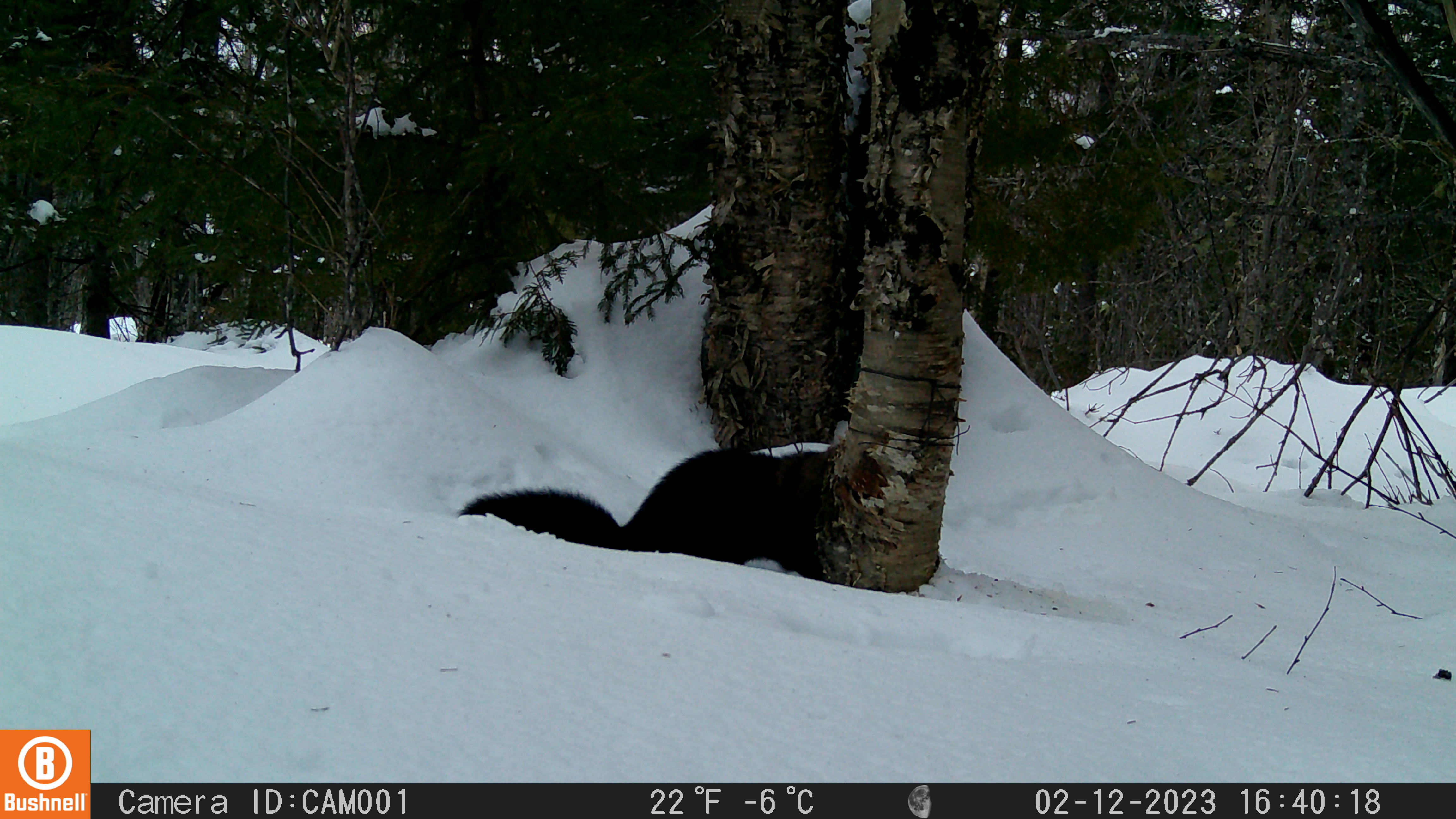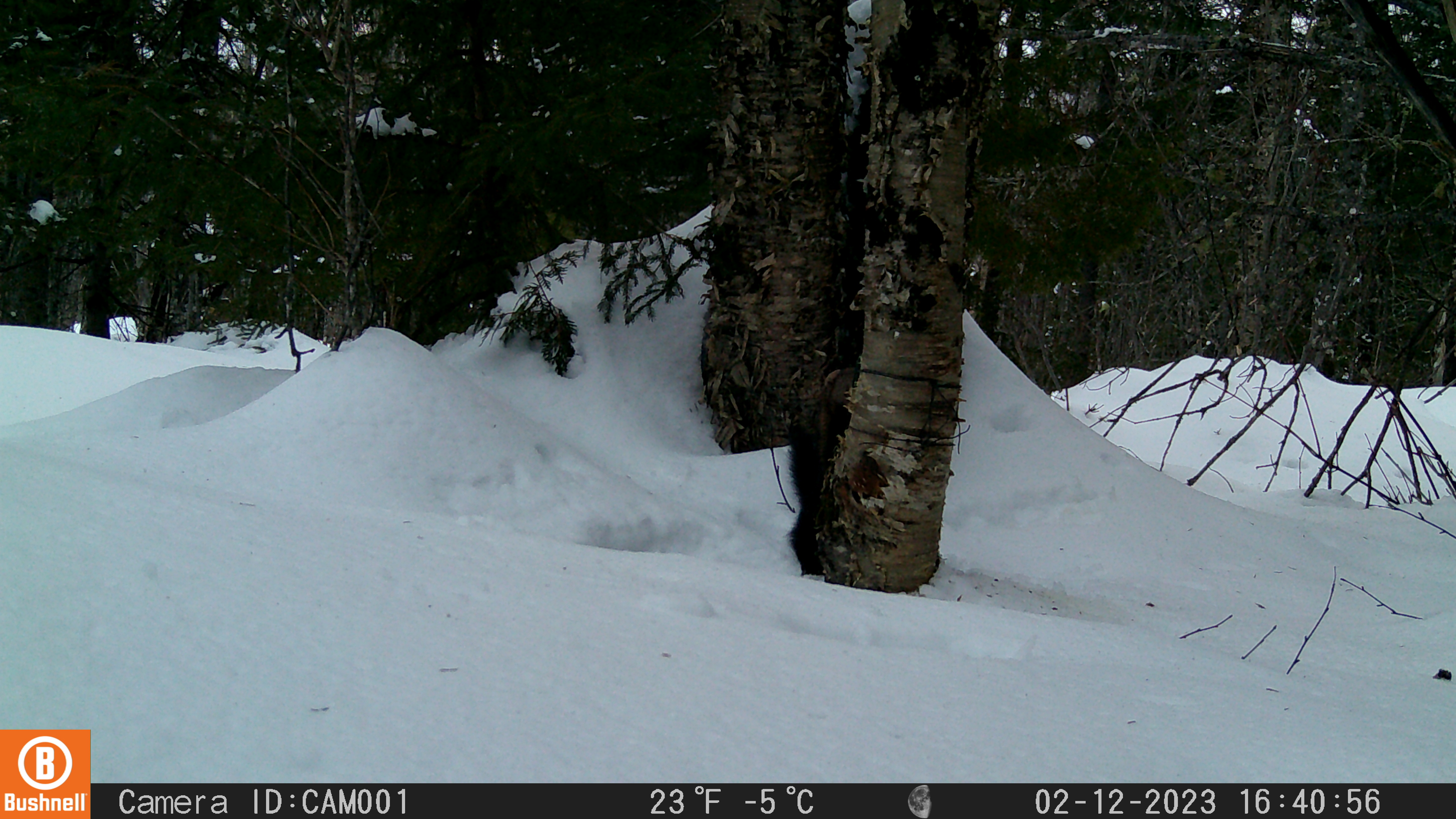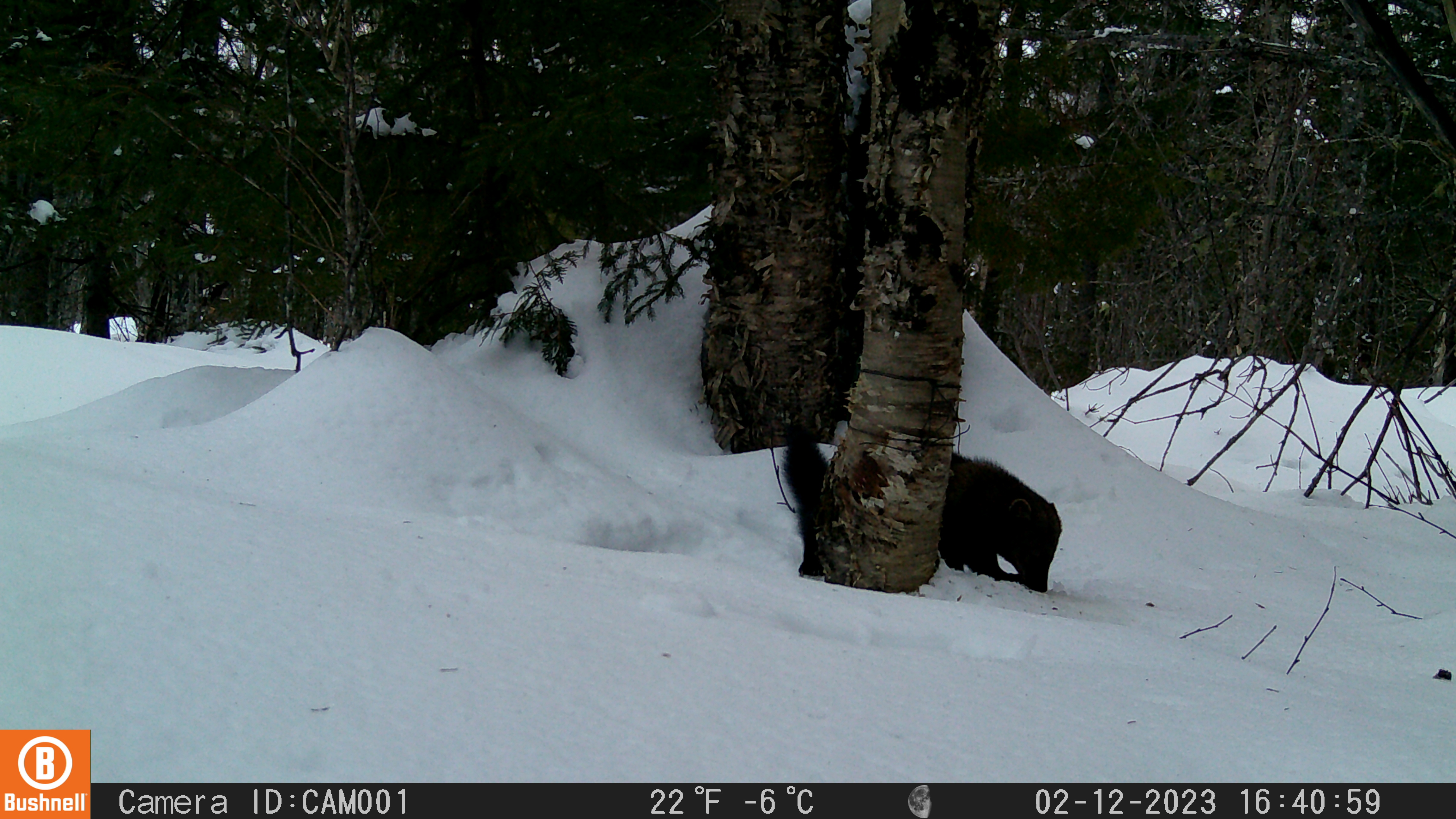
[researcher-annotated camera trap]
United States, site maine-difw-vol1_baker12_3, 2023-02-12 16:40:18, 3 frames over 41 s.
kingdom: Animalia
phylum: Chordata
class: Mammalia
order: Carnivora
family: Mustelidae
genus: Pekania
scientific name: Pekania pennanti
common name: fisher